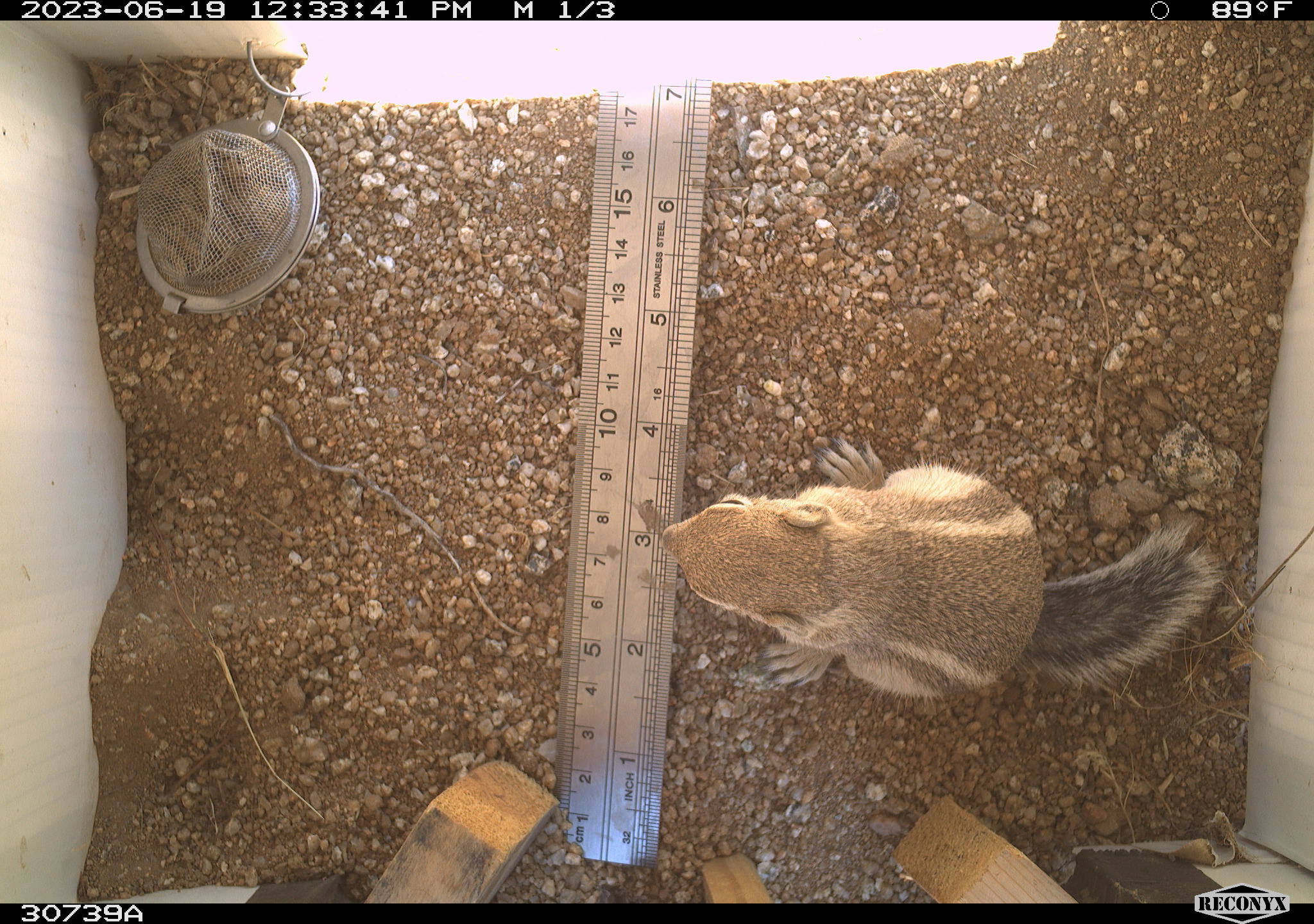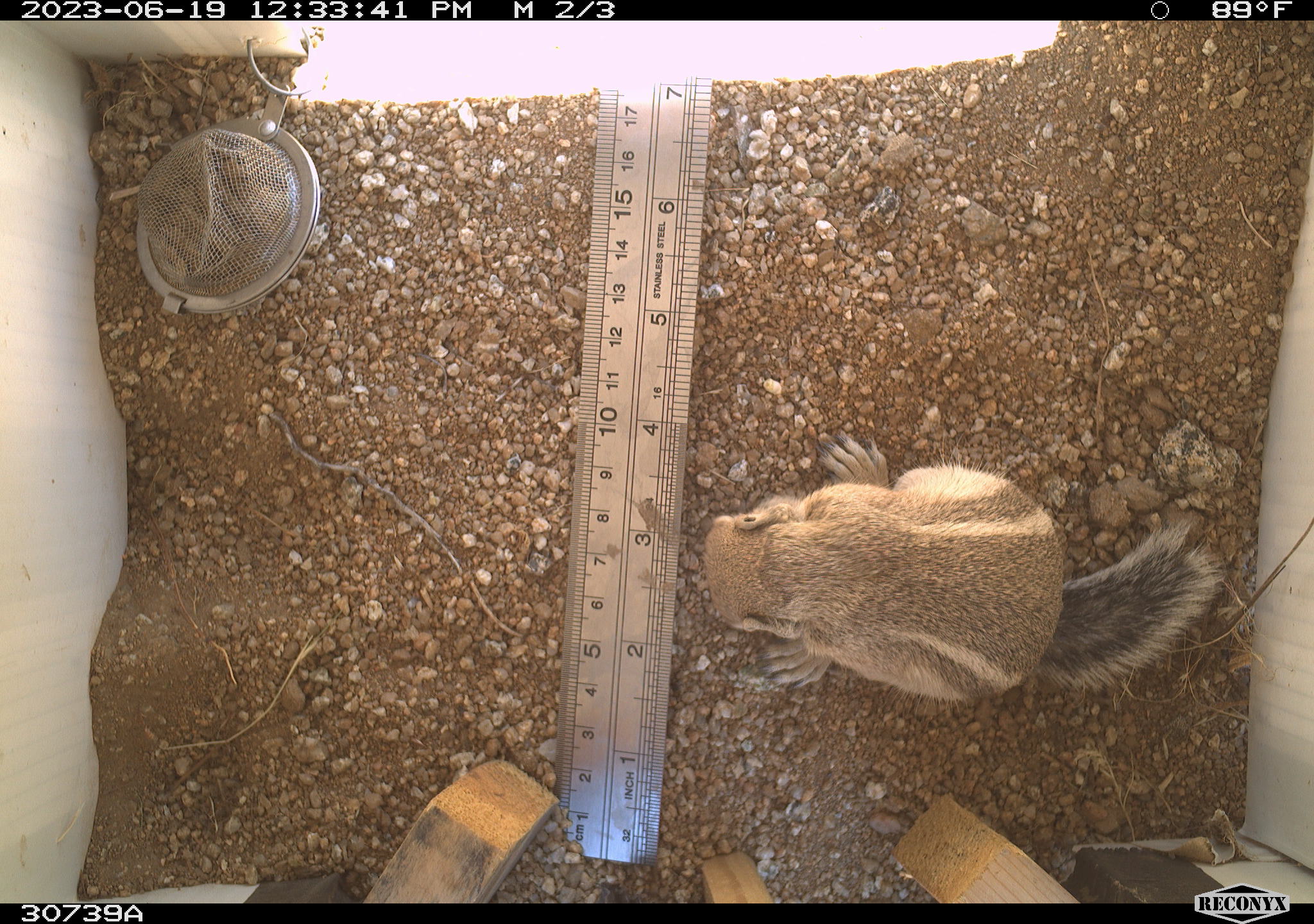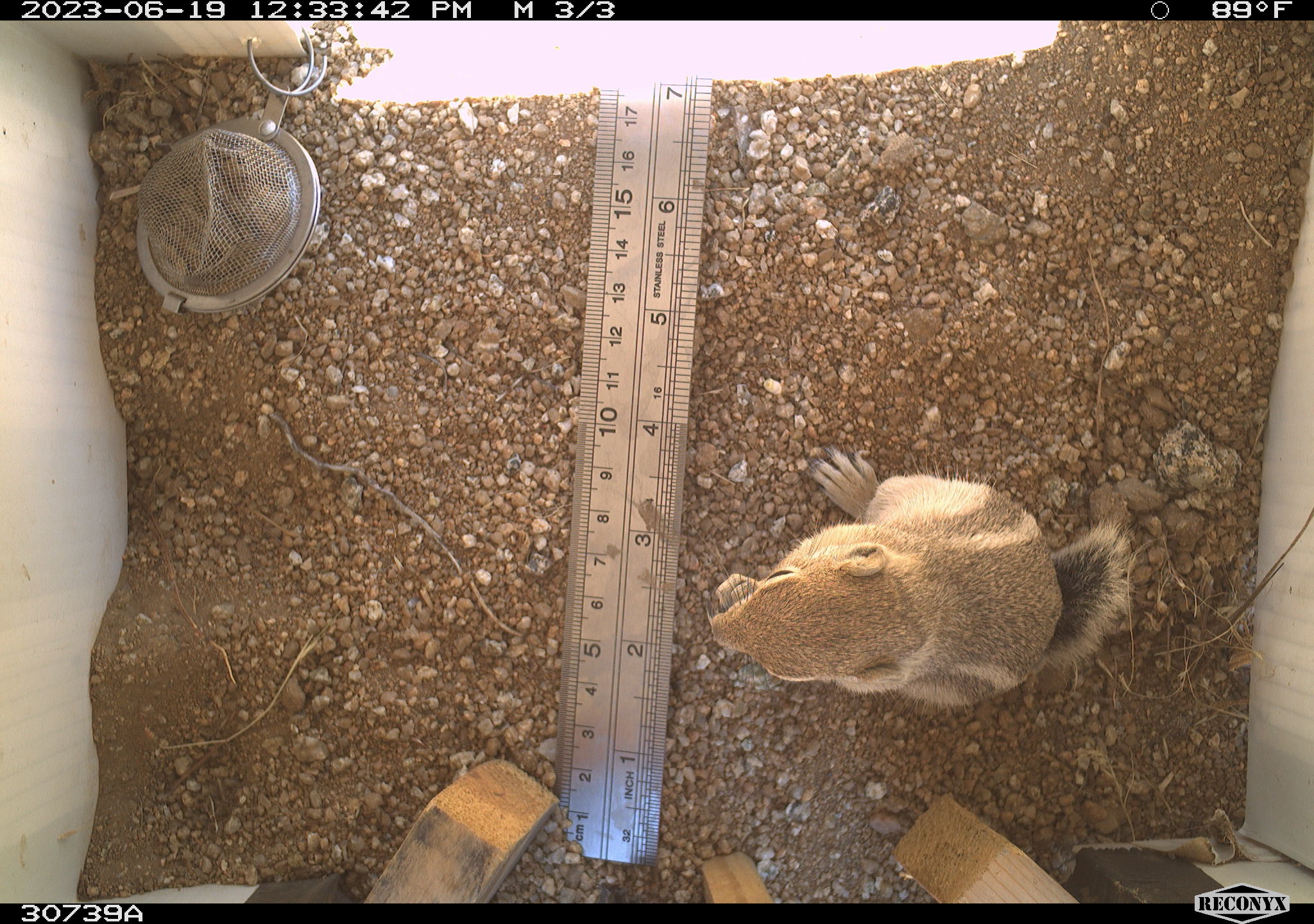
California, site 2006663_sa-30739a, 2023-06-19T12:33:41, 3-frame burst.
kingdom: Animalia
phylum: Chordata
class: Mammalia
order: Rodentia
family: Sciuridae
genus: Ammospermophilus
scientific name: Ammospermophilus leucurus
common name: white-tailed antelope squirrel